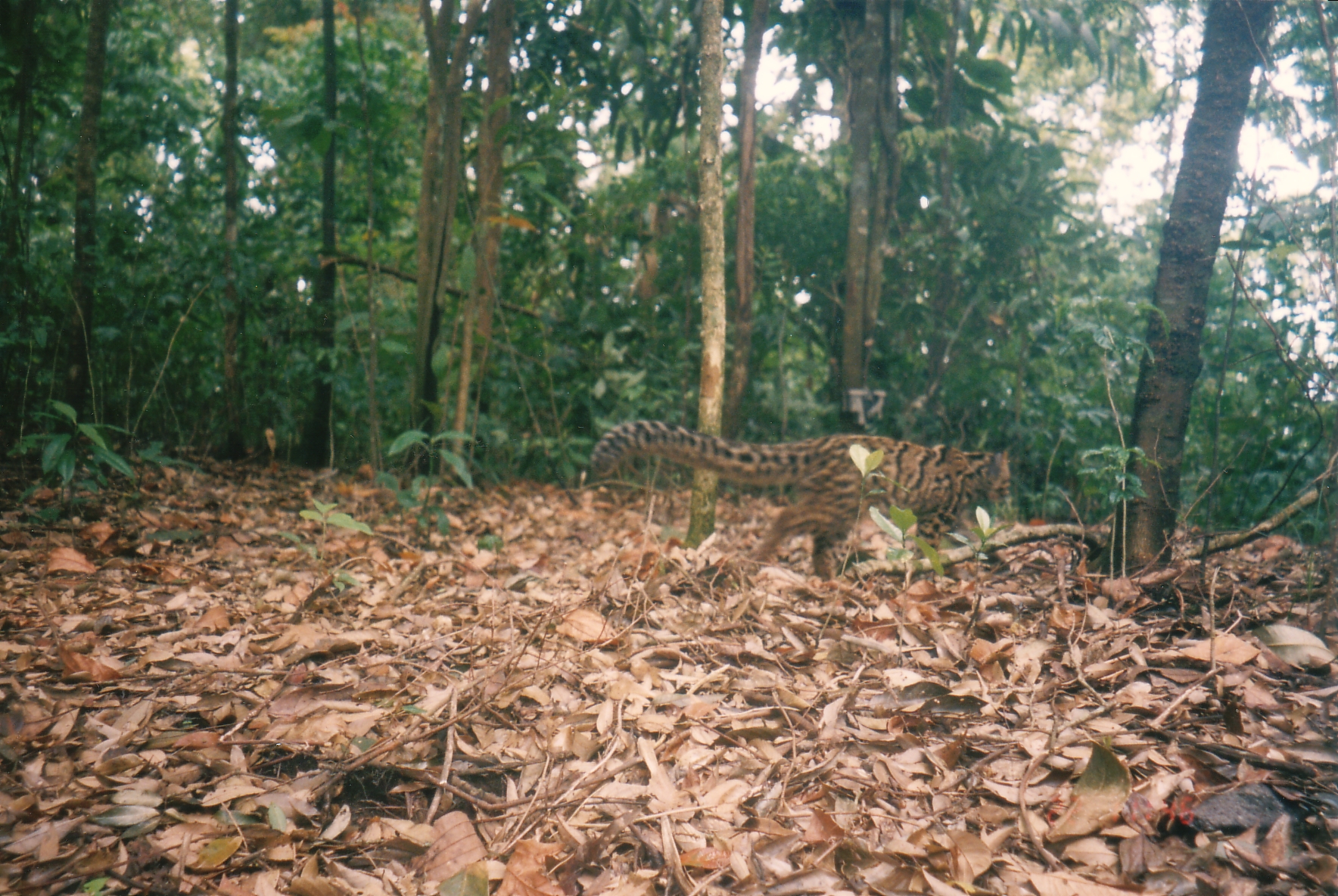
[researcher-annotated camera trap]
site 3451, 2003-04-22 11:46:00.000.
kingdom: Animalia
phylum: Chordata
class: Mammalia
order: Carnivora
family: Felidae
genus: Pardofelis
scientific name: Pardofelis marmorata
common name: marbled cat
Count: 1.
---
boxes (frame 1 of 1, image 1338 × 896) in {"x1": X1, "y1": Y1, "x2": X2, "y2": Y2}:
pardofelis marmorata: {"x1": 591, "y1": 421, "x2": 1010, "y2": 580}